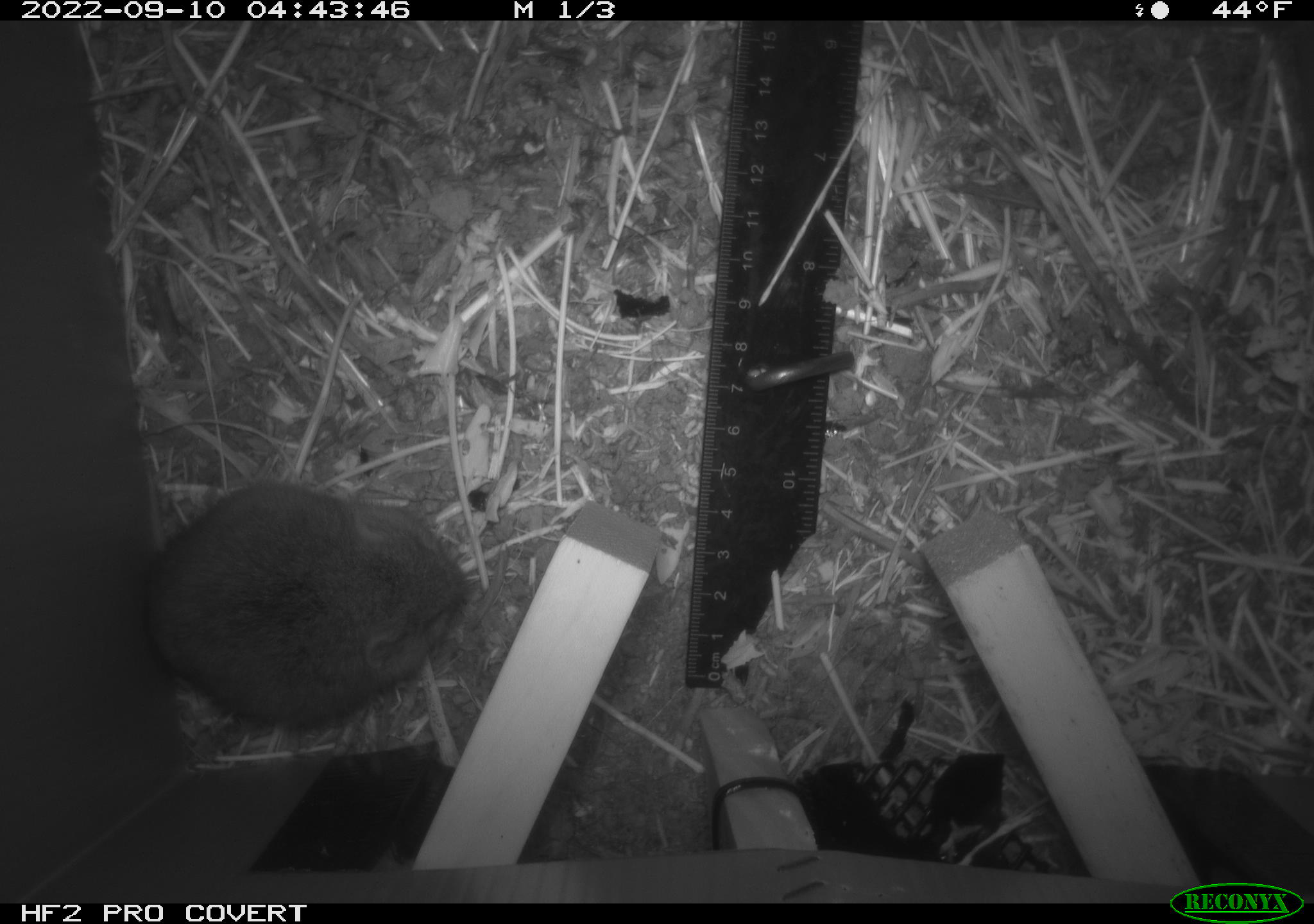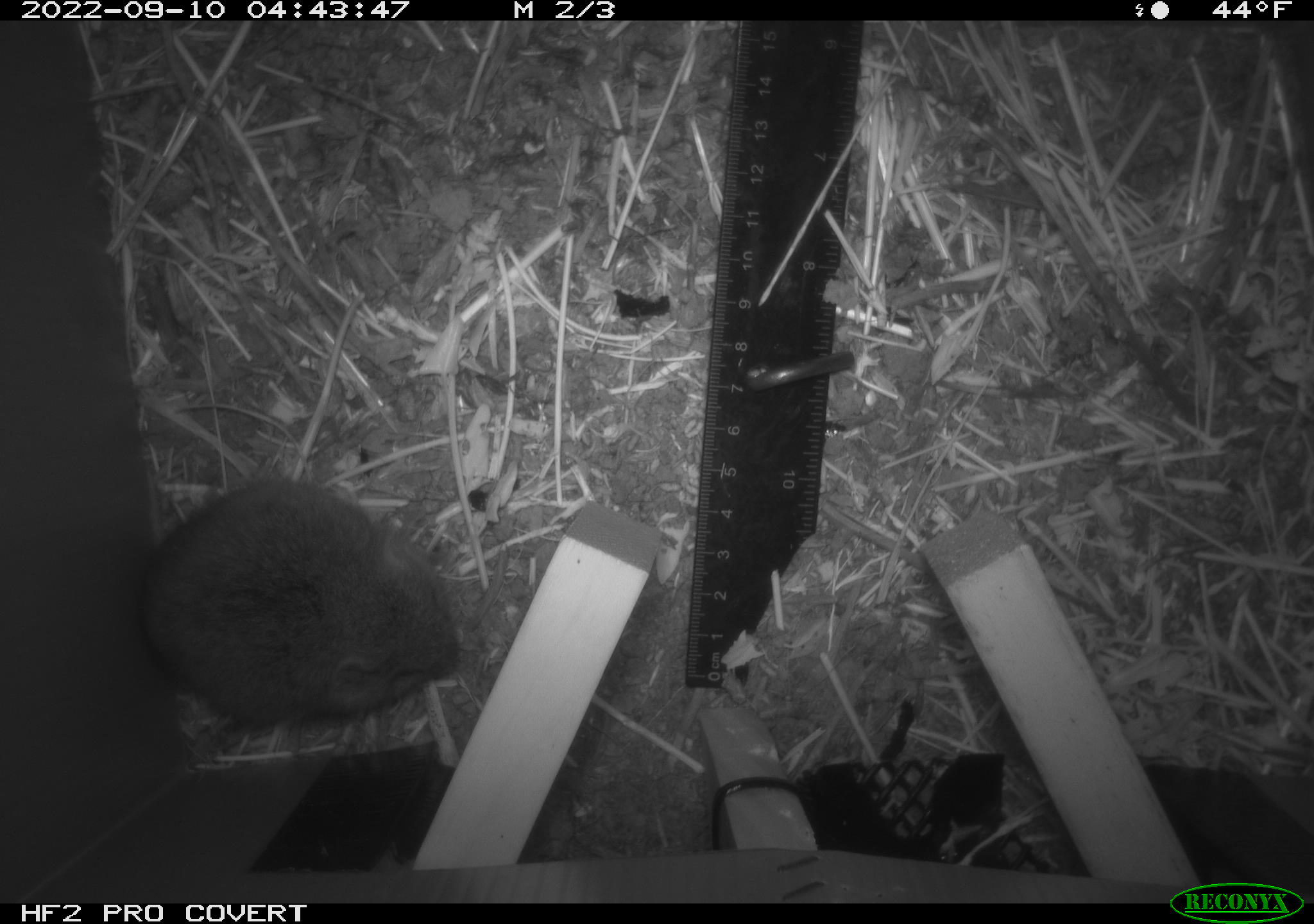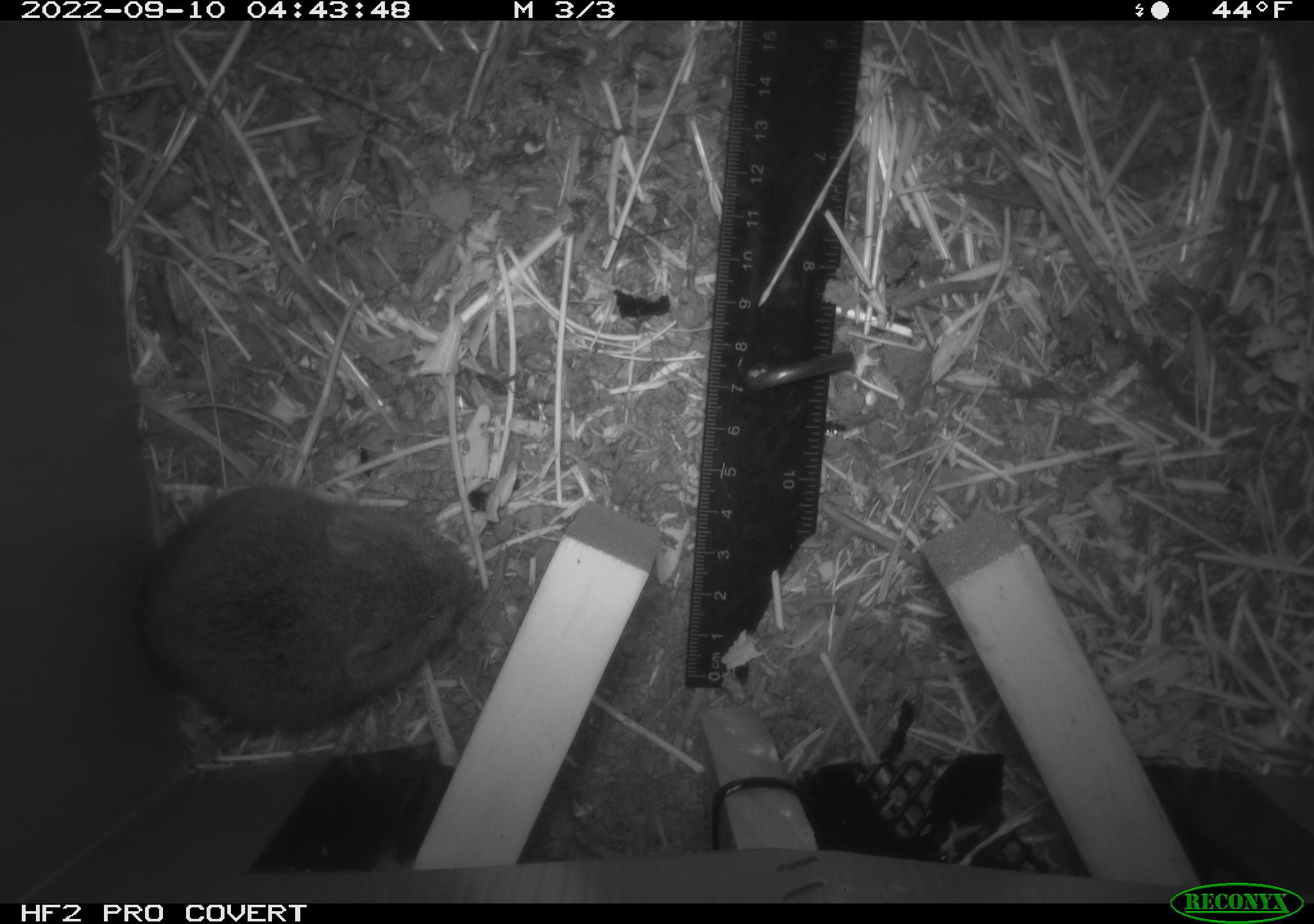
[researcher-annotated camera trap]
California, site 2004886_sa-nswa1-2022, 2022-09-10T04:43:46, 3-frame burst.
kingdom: Animalia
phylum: Chordata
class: Mammalia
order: Rodentia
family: Cricetidae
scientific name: Cricetidae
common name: hamsters, voles, lemmings, and allies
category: cricetidae family